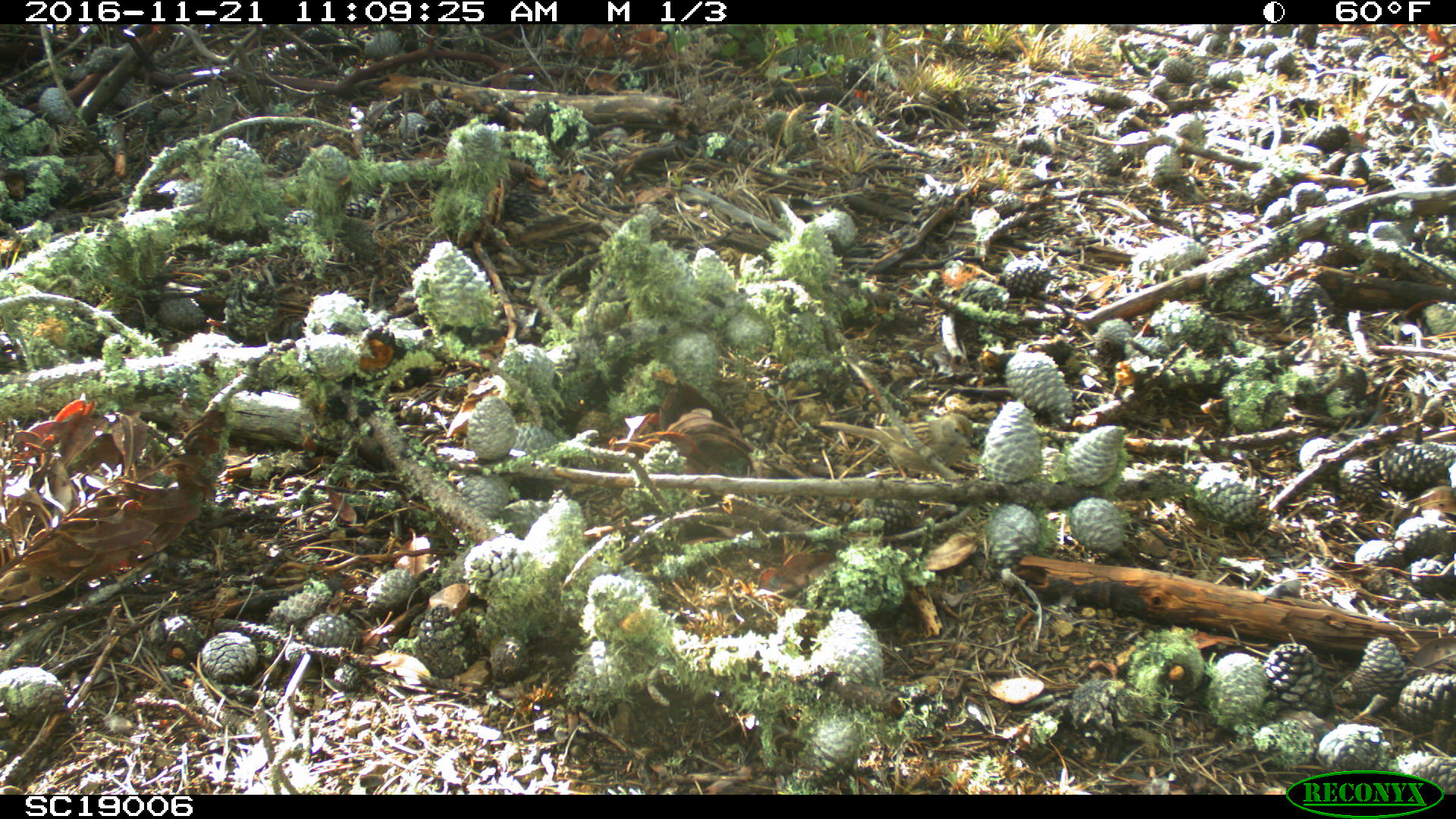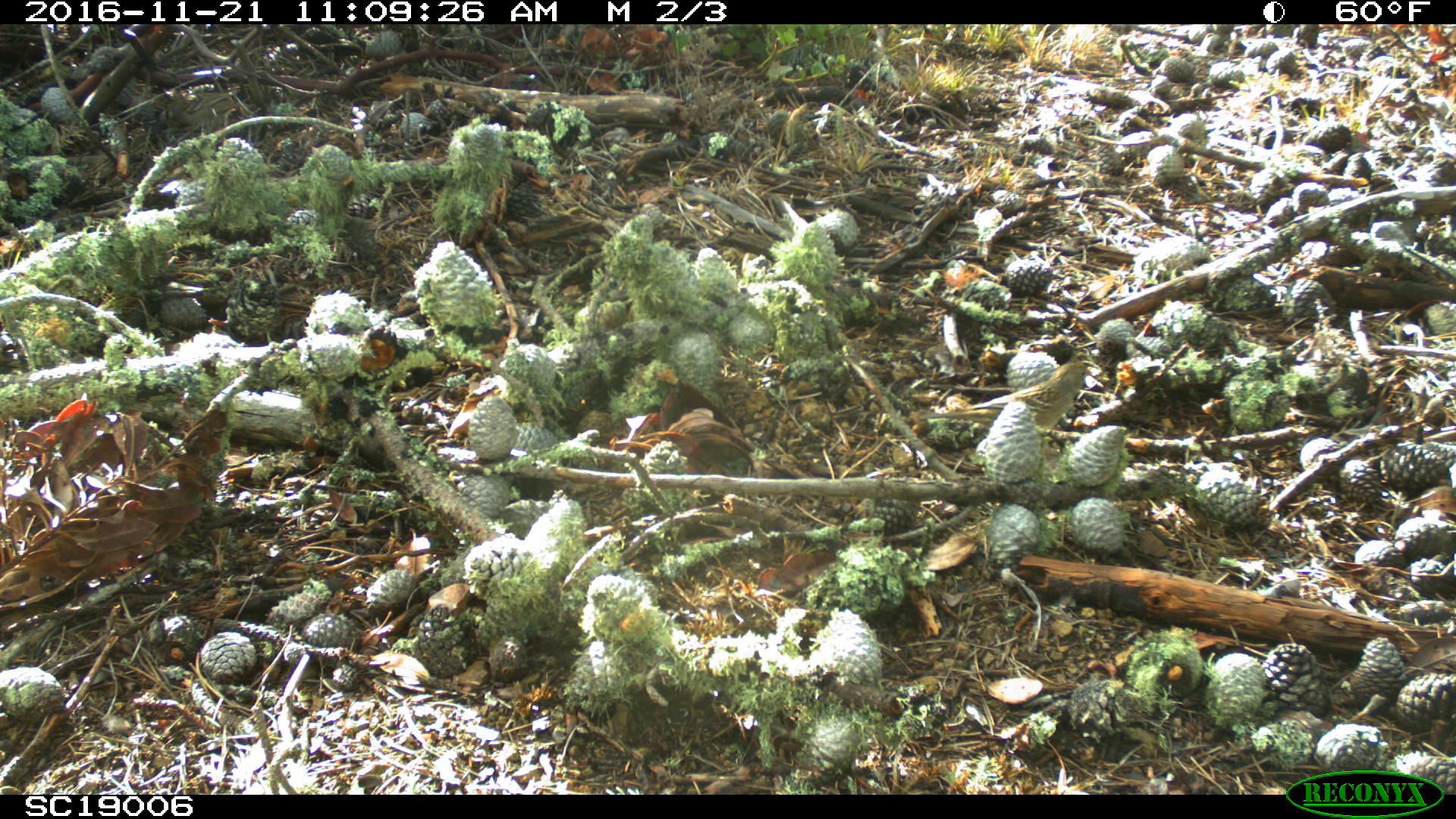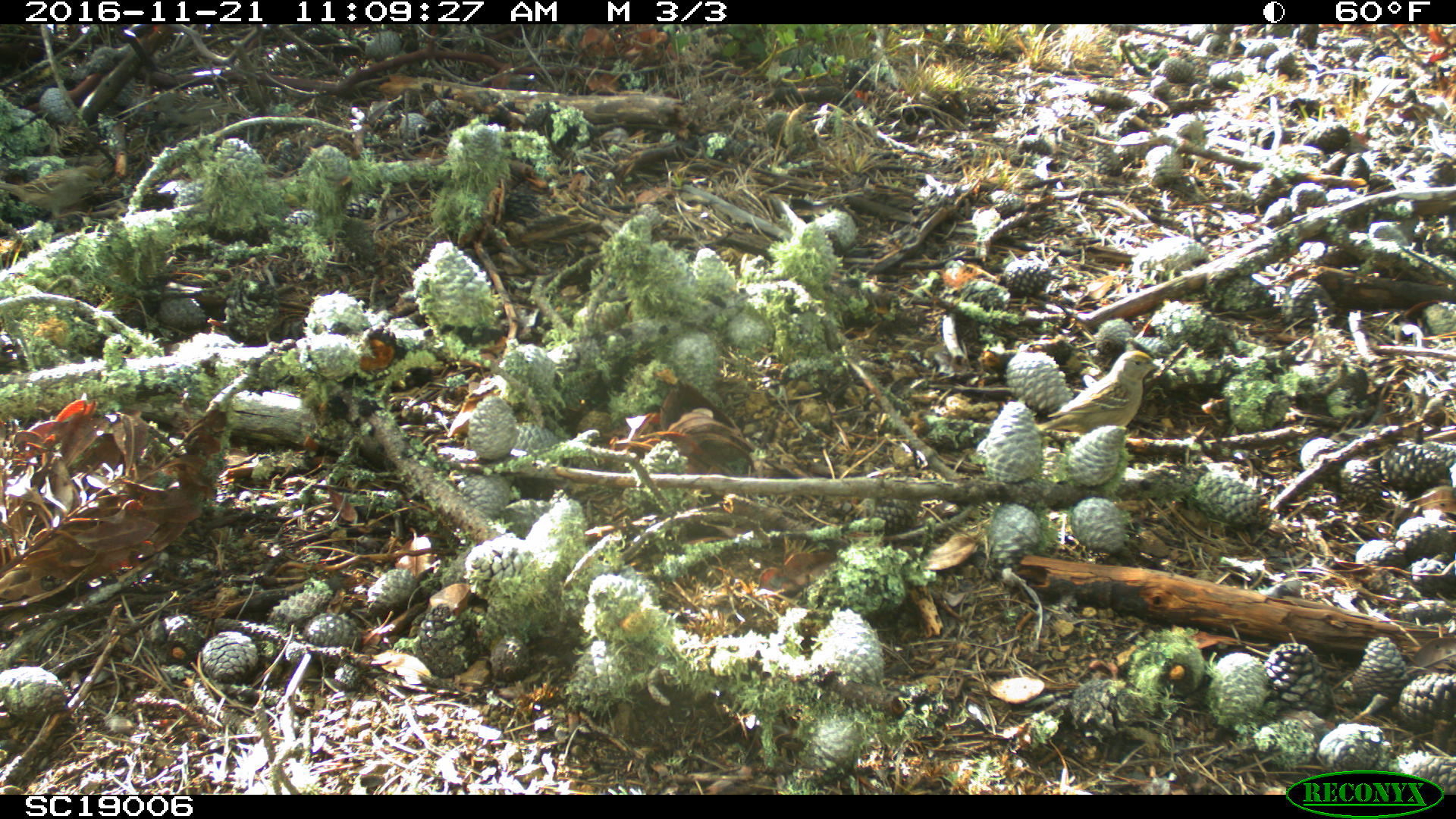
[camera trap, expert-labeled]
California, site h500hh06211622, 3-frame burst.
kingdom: Animalia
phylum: Chordata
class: Aves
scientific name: Aves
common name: bird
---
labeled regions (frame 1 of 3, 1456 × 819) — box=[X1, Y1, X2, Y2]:
bird: box=[817, 413, 980, 482]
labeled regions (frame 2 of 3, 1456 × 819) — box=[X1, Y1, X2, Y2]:
bird: box=[918, 362, 1103, 451]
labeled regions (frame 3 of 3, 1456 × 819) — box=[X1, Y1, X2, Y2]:
bird: box=[1037, 349, 1160, 437]; box=[0, 165, 103, 218]